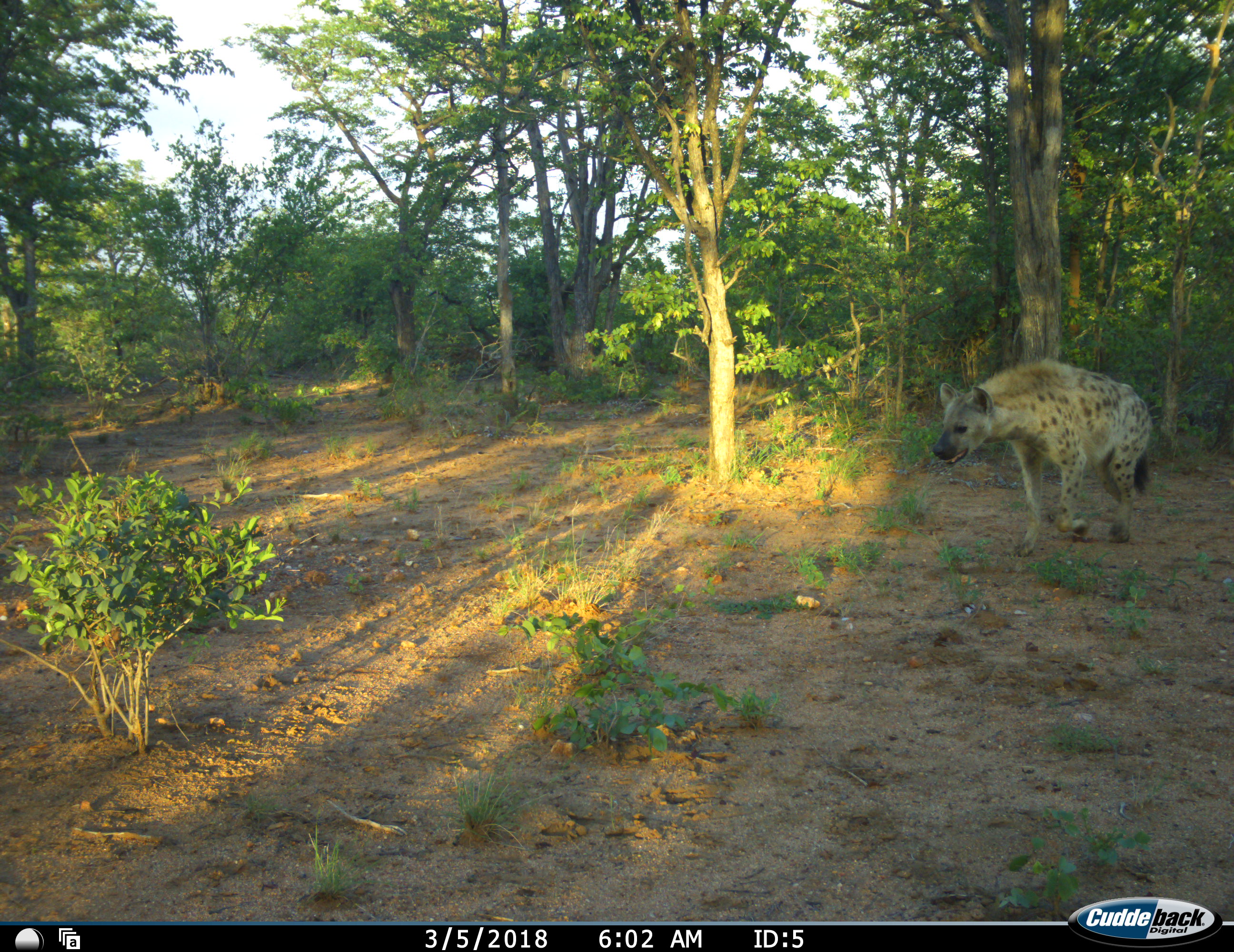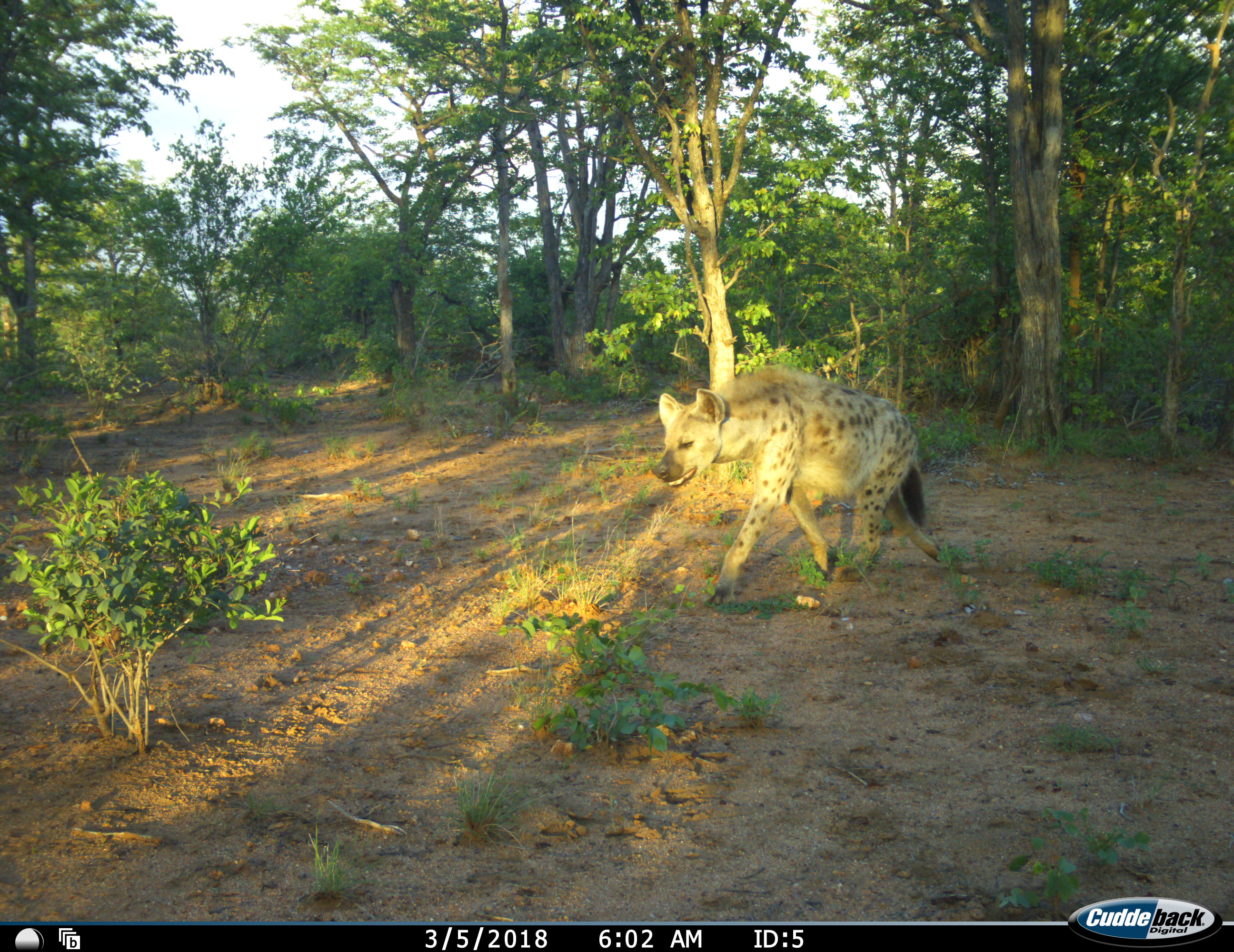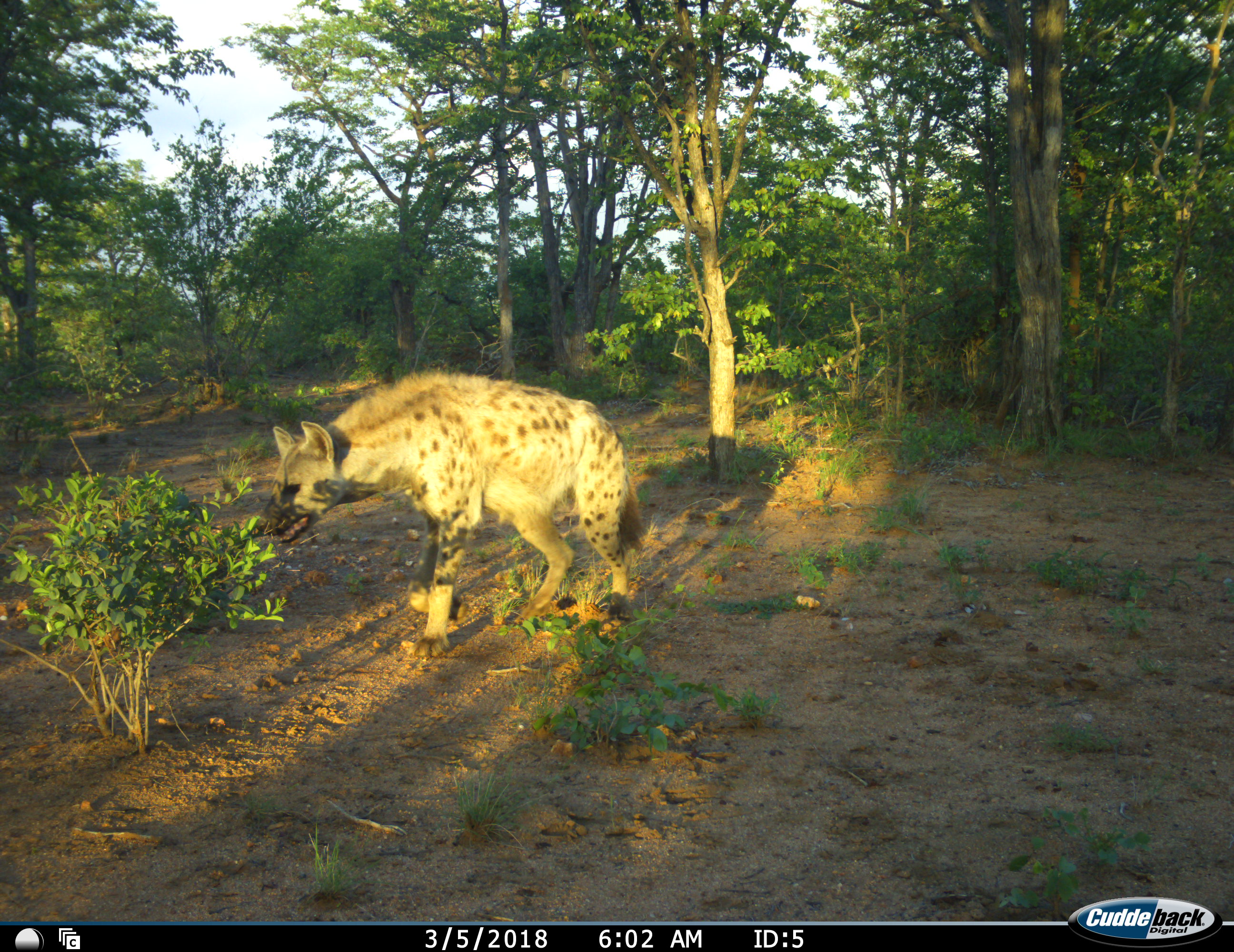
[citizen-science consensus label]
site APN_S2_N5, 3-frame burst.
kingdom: Animalia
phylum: Chordata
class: Mammalia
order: Carnivora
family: Hyaenidae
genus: Crocuta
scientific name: Crocuta crocuta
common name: spotted hyena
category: hyenaspotted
Hyenaspotted (spotted hyena) (Crocuta crocuta), count 1. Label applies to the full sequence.